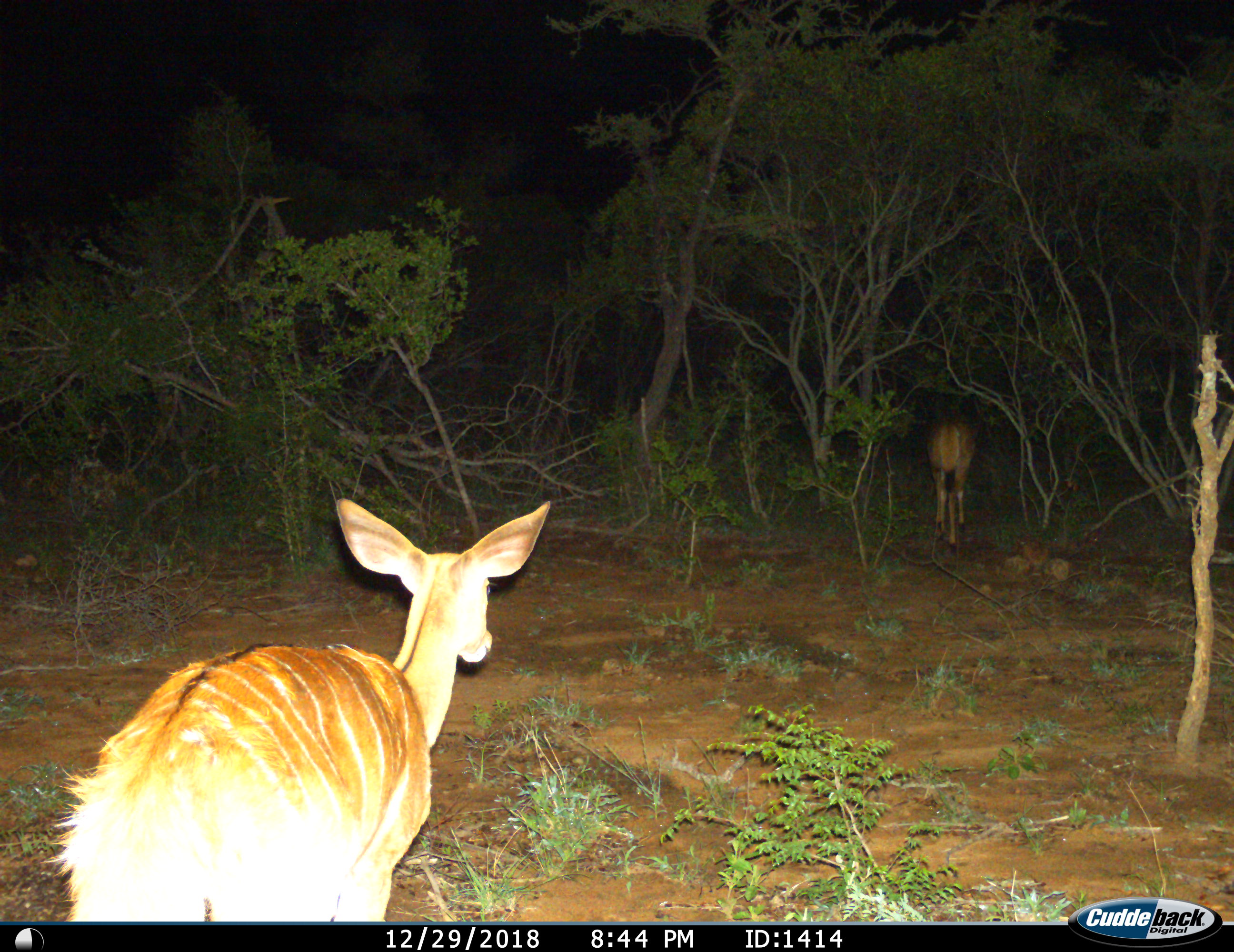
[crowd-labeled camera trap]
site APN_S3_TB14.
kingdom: Animalia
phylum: Chordata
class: Mammalia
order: Artiodactyla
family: Bovidae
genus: Tragelaphus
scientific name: Tragelaphus angasii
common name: nyala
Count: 2.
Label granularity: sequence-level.